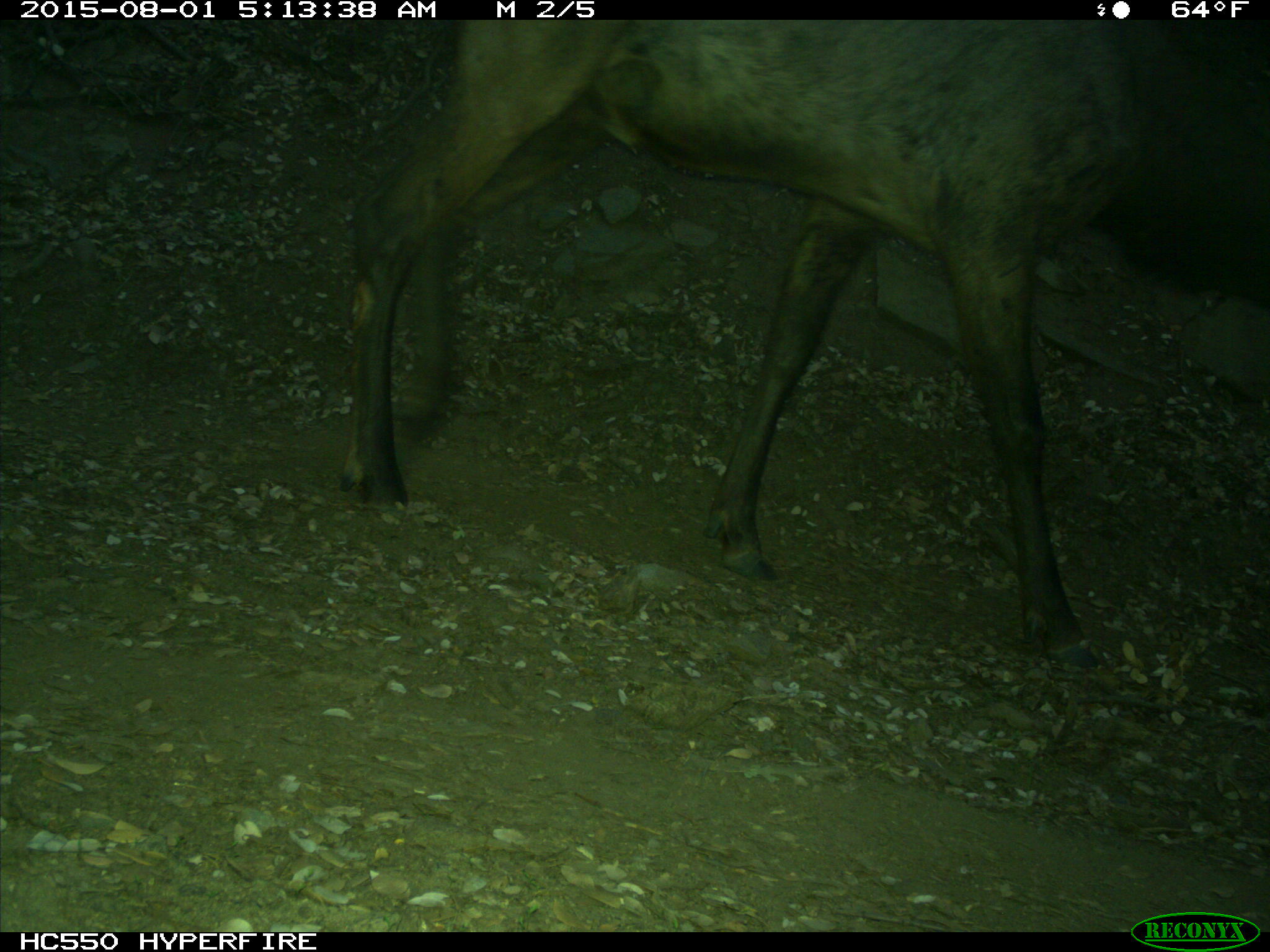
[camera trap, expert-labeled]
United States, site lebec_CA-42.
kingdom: Animalia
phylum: Chordata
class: Mammalia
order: Artiodactyla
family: Cervidae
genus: Cervus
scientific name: Cervus canadensis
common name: elk